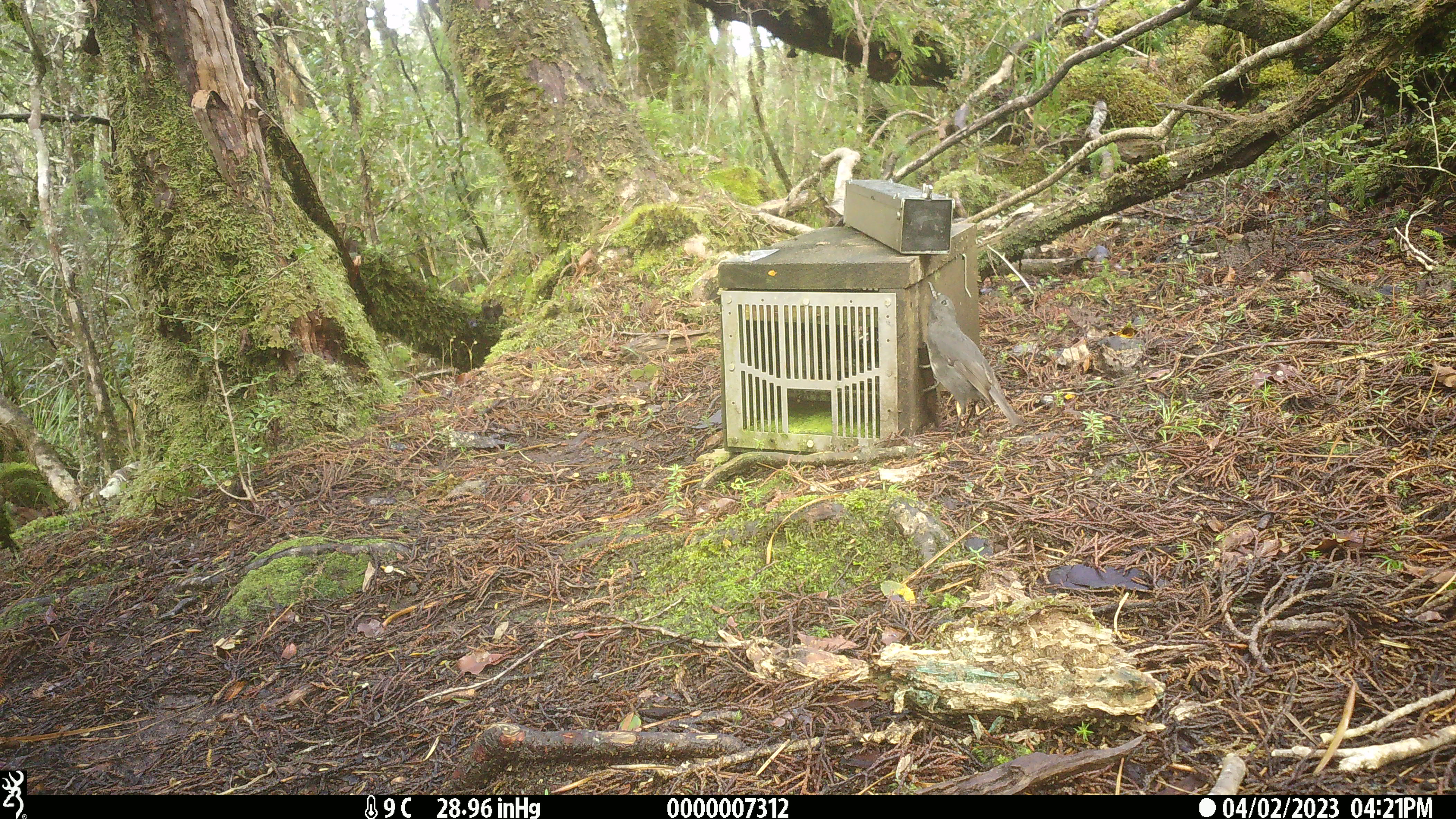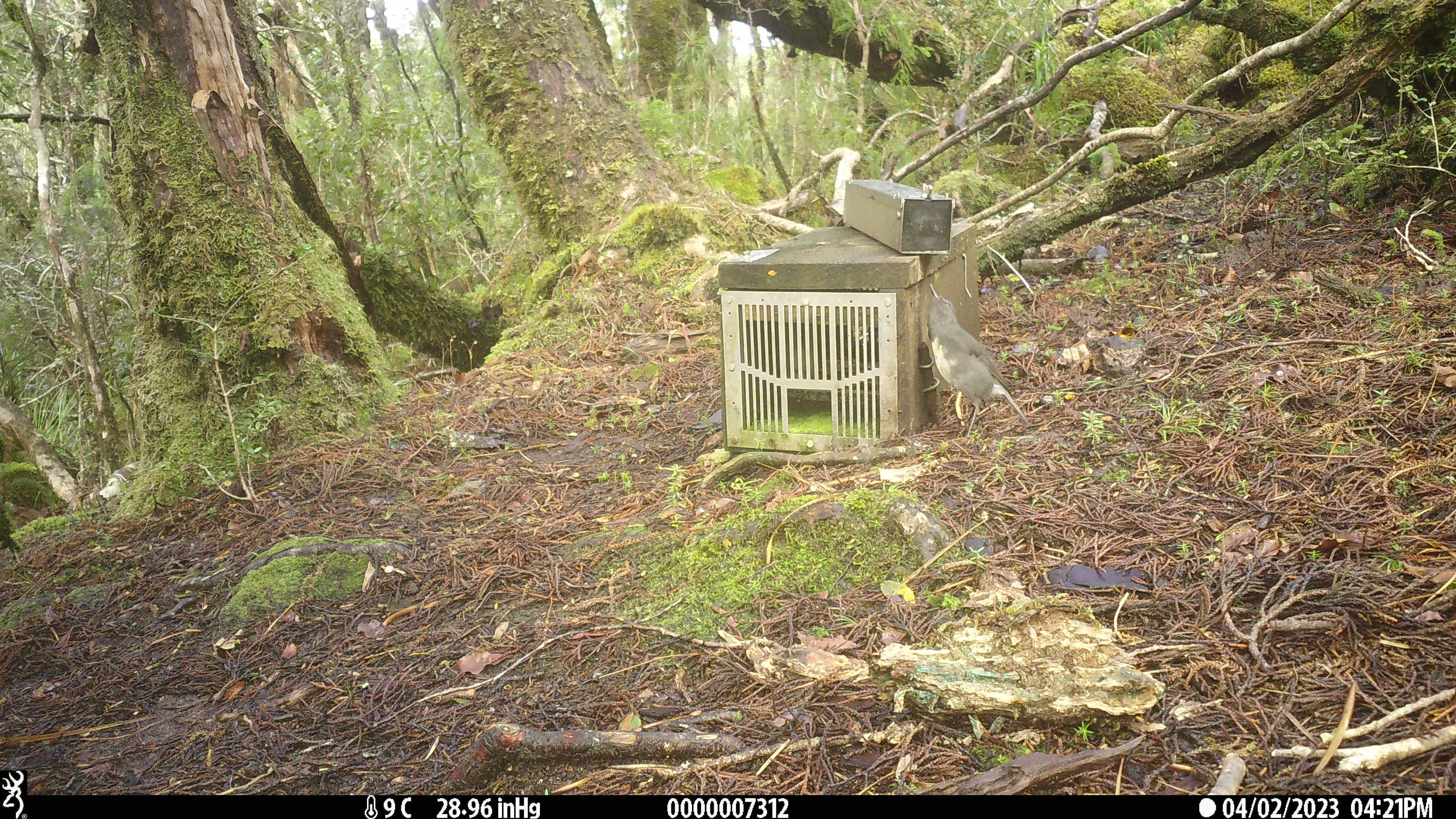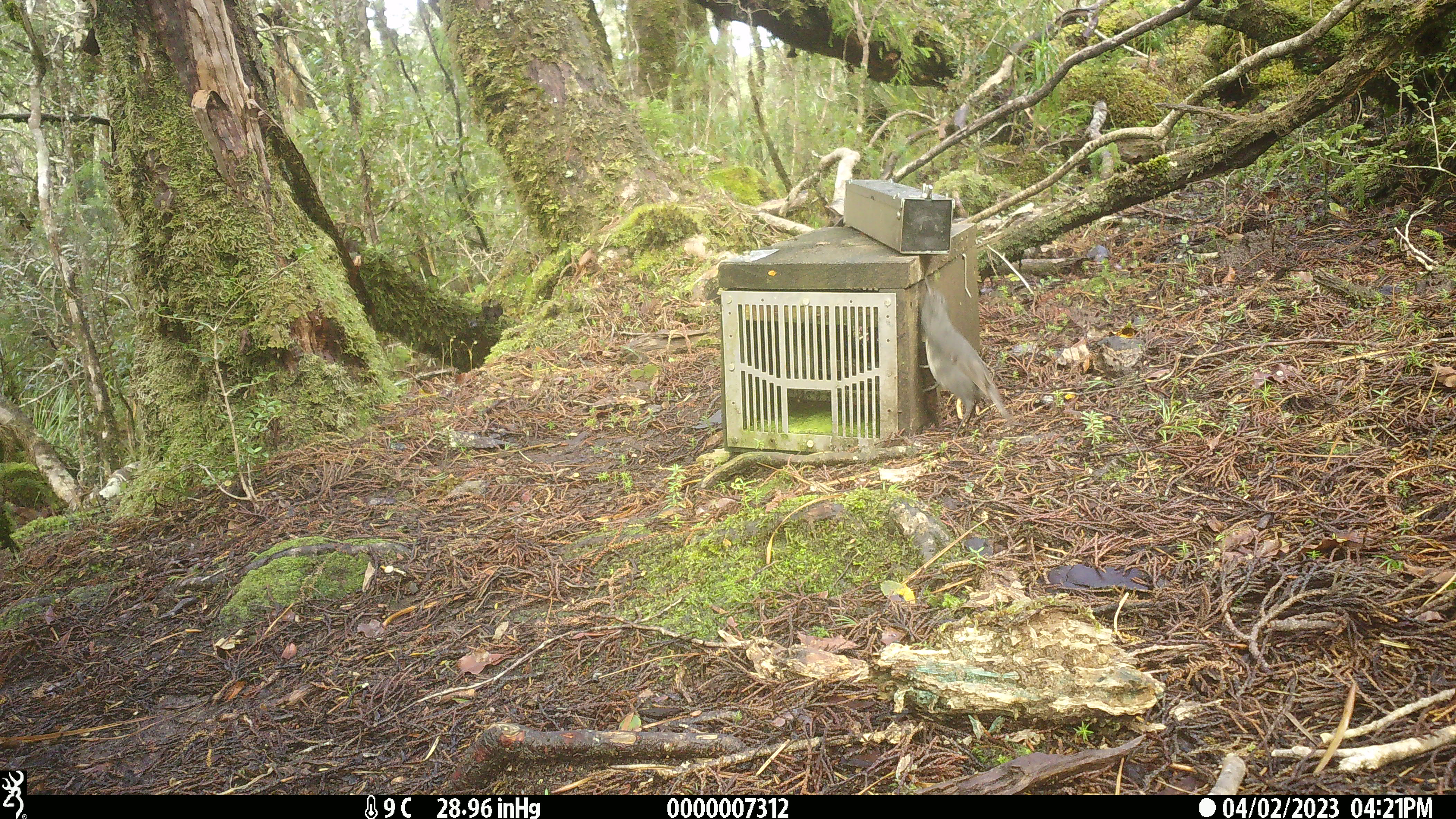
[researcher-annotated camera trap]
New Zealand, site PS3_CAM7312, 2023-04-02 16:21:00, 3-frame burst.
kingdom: Animalia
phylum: Chordata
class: Aves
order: Passeriformes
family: Petroicidae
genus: Petroica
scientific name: Petroica australis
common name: new zealand robin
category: robin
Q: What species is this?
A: Robin (new zealand robin) (Petroica australis).